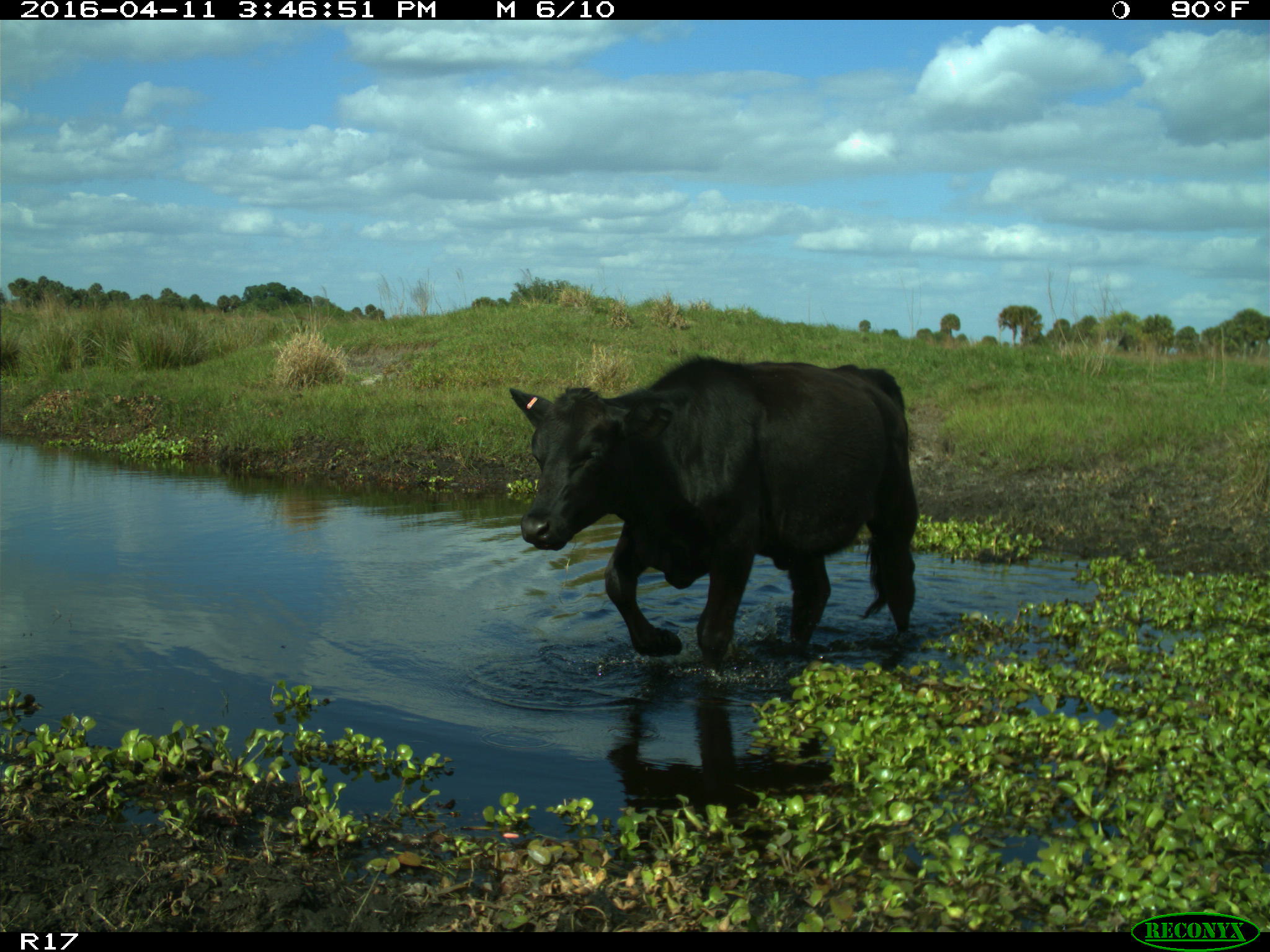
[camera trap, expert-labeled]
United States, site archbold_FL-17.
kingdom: Animalia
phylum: Chordata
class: Mammalia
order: Artiodactyla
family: Bovidae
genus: Bos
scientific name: Bos taurus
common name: domestic cow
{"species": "Bos taurus (domestic cow)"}